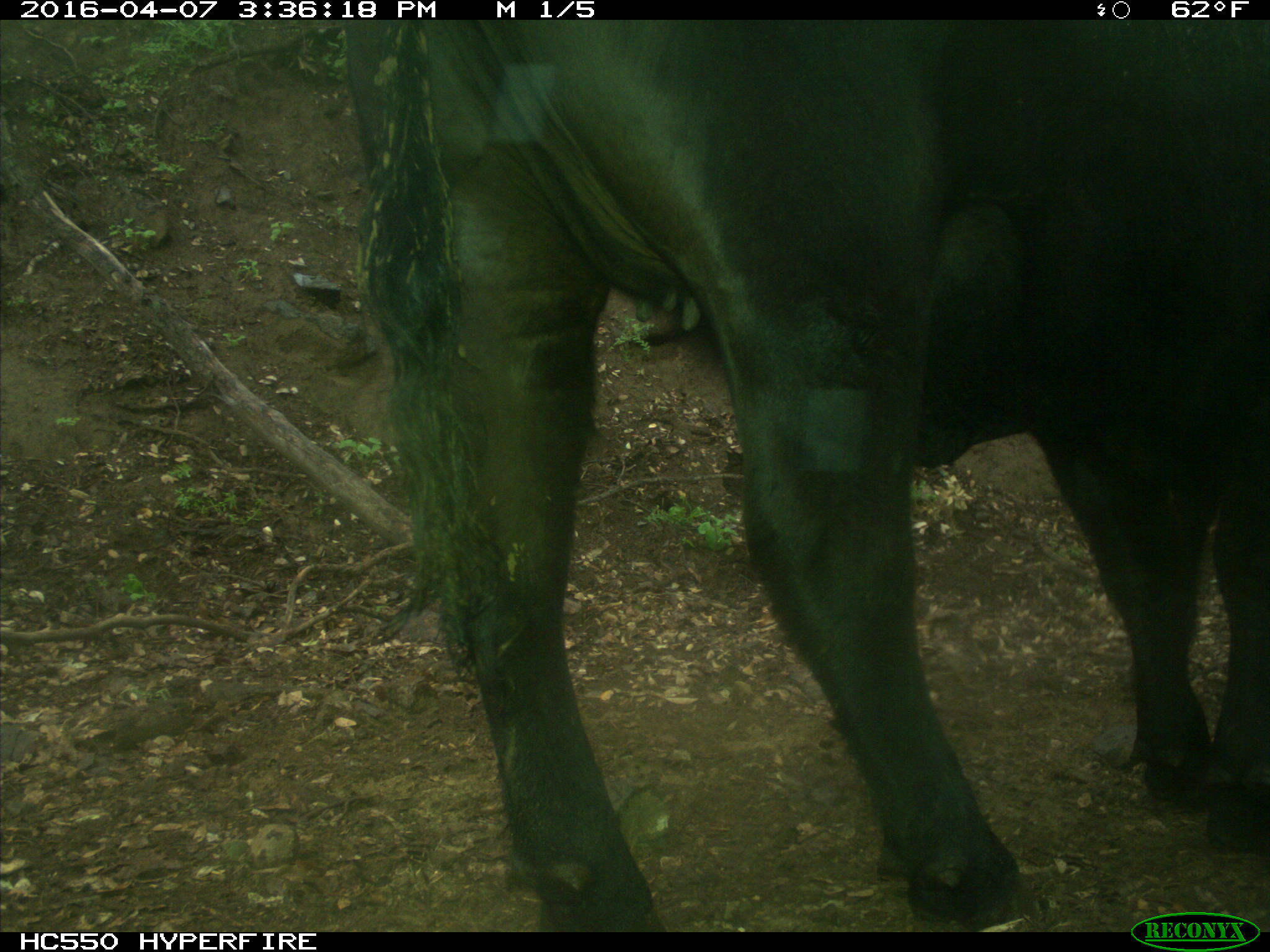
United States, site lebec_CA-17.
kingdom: Animalia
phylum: Chordata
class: Mammalia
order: Artiodactyla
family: Bovidae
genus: Bos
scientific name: Bos taurus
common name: domestic cow